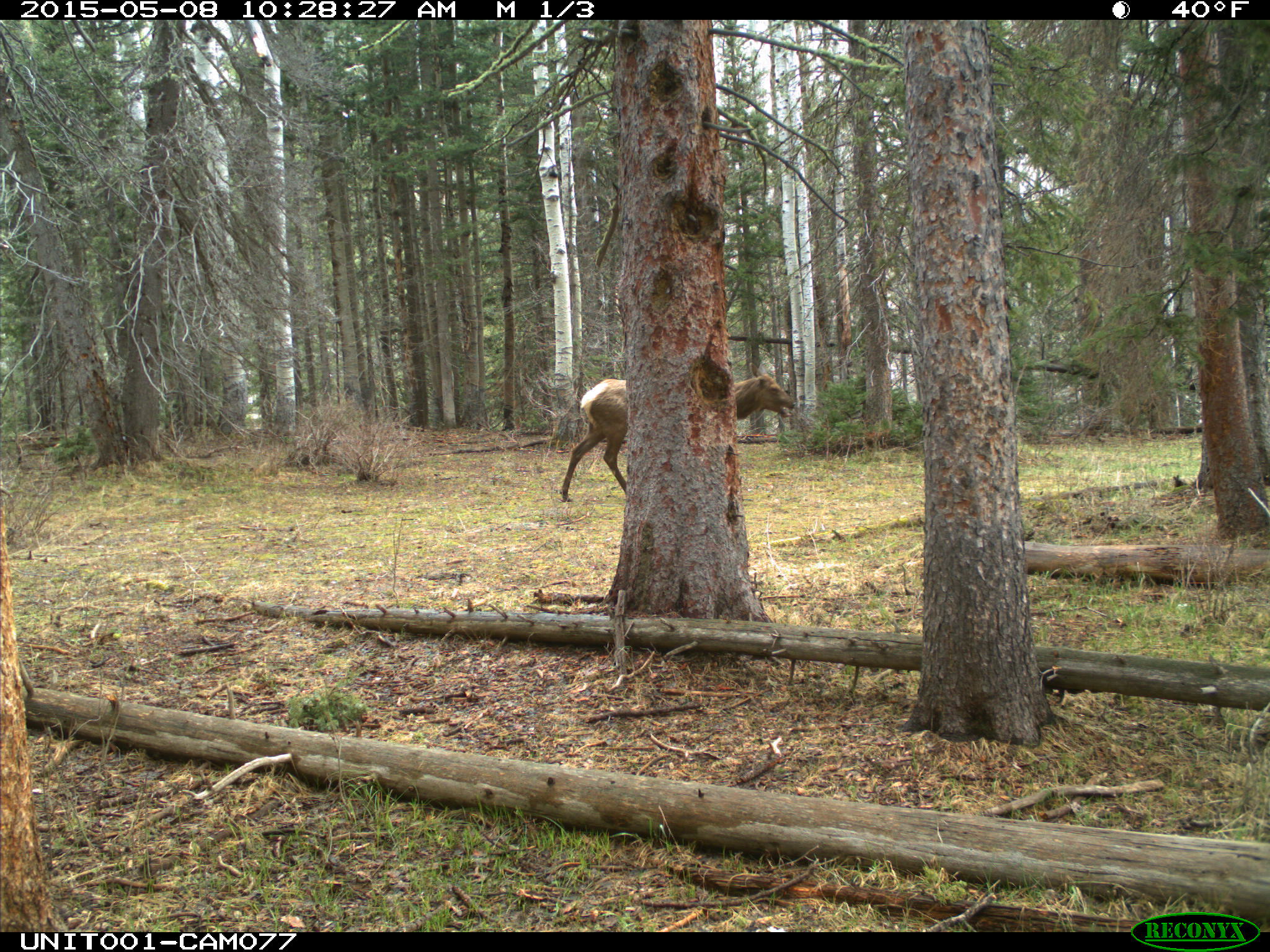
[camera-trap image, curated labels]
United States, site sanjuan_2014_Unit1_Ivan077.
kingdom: Animalia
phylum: Chordata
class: Mammalia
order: Artiodactyla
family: Cervidae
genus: Cervus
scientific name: Cervus elaphus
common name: red deer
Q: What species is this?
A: Cervus elaphus (red deer).